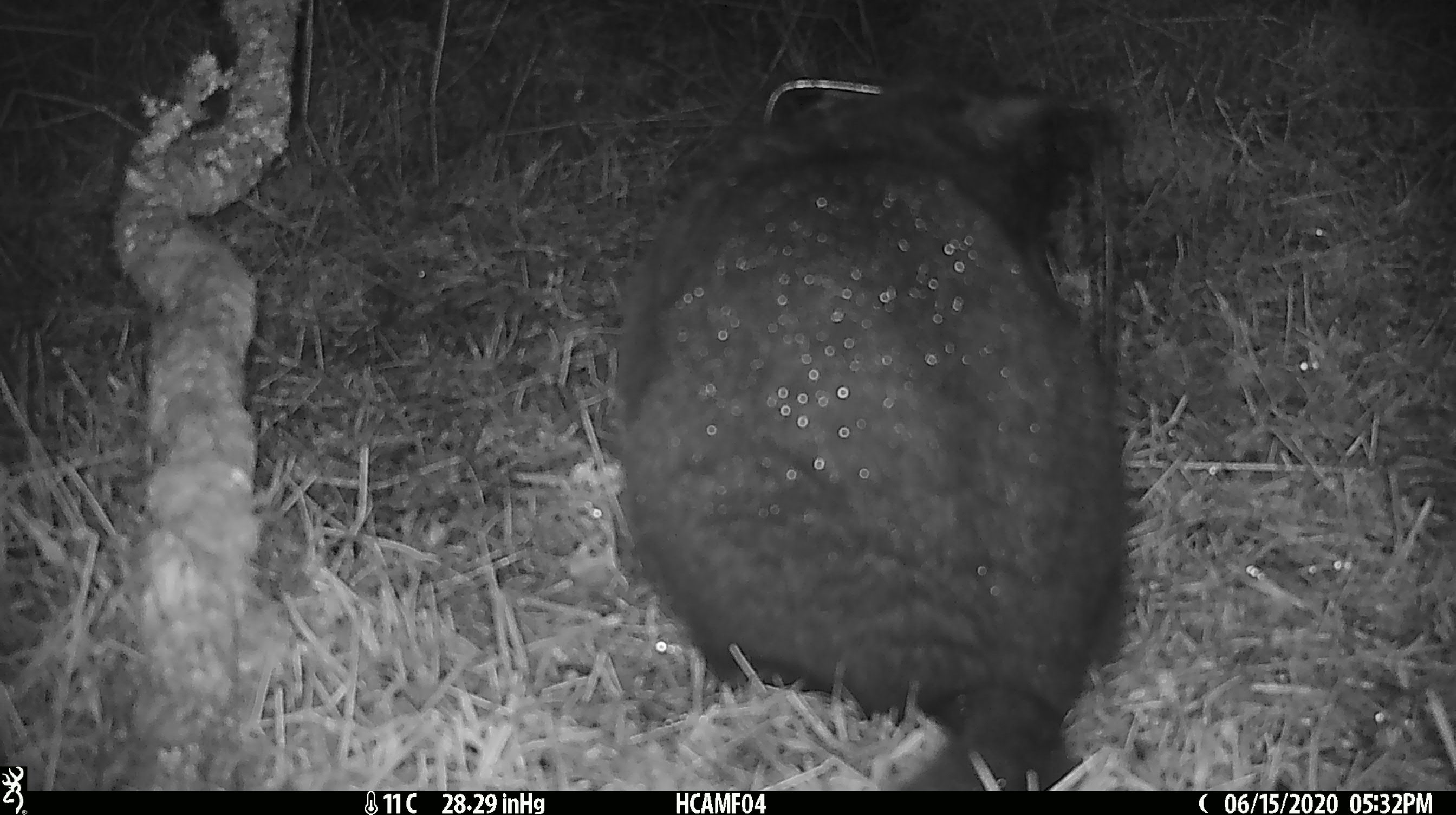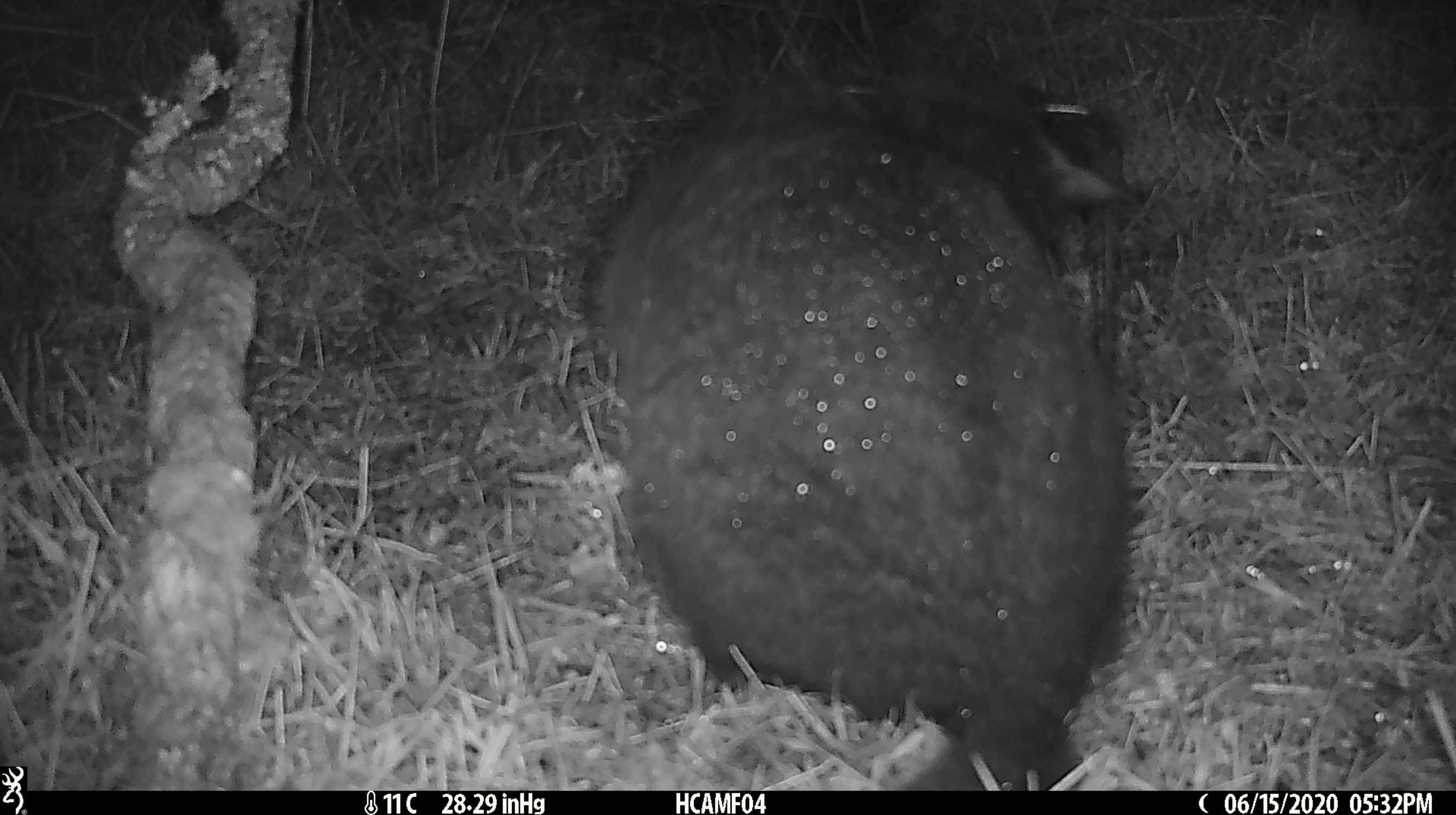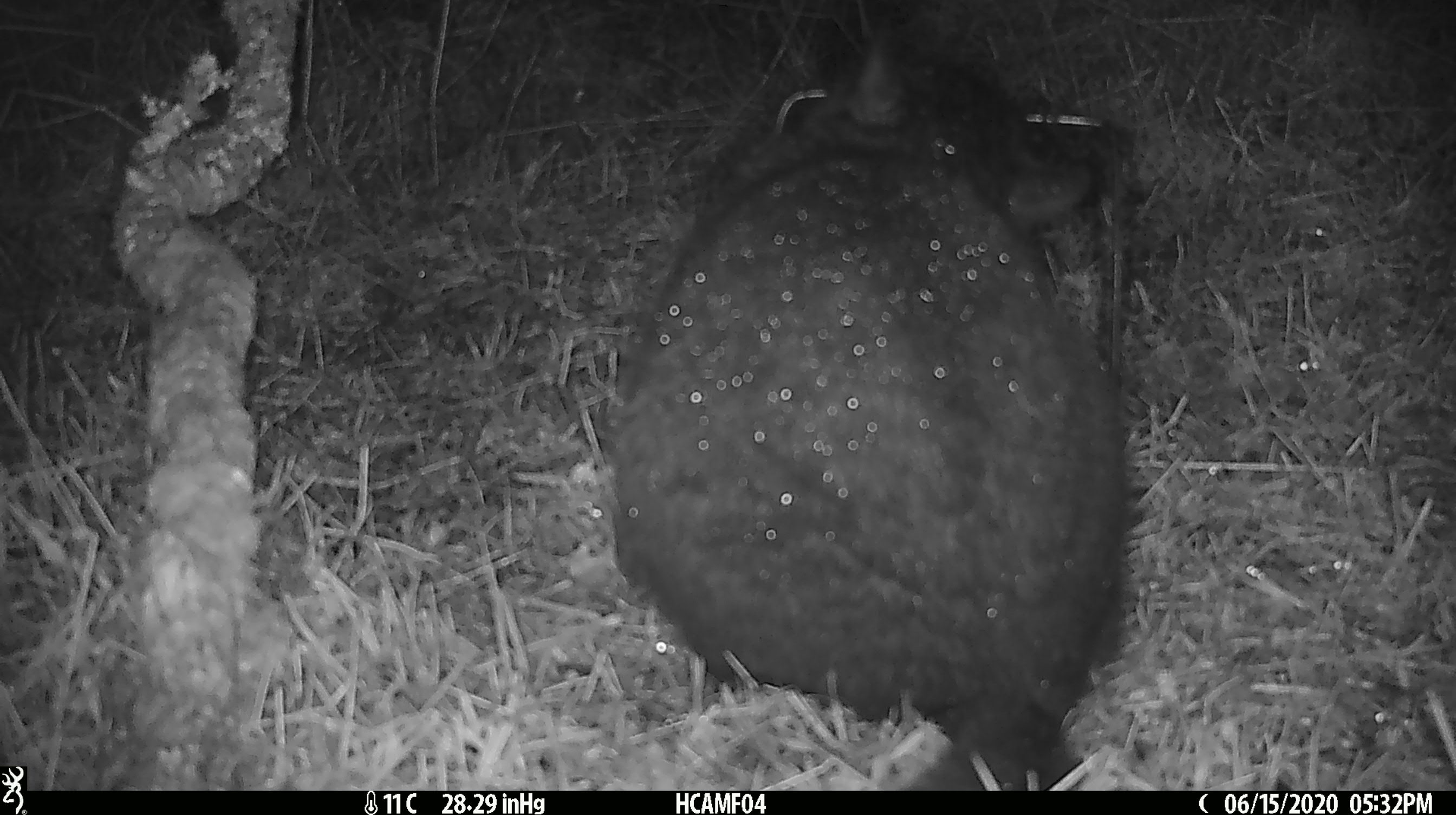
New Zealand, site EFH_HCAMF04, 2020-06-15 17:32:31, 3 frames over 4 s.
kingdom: Animalia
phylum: Chordata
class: Mammalia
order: Carnivora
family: Felidae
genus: Felis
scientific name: Felis catus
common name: domestic cat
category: cat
Cat (domestic cat) (Felis catus).